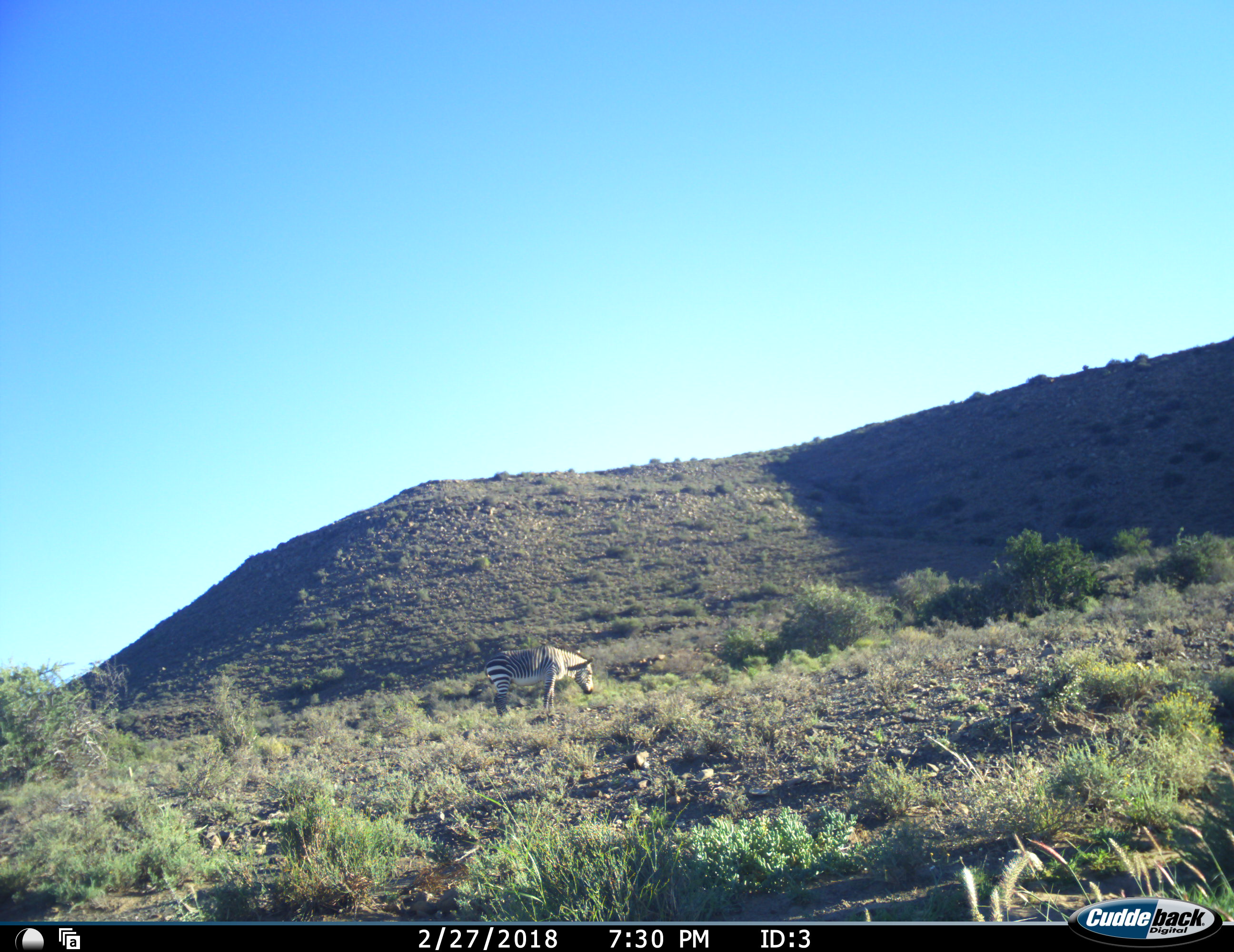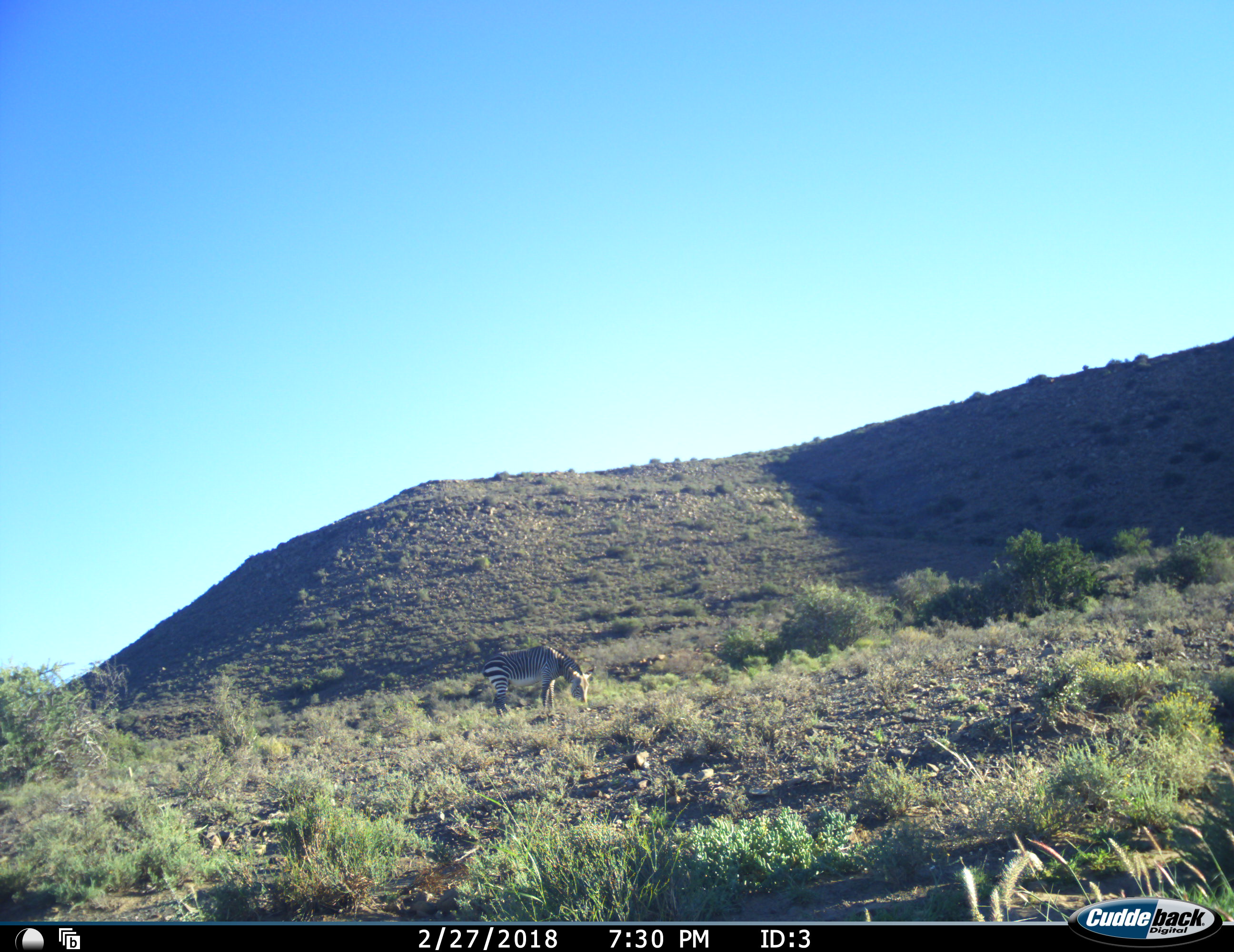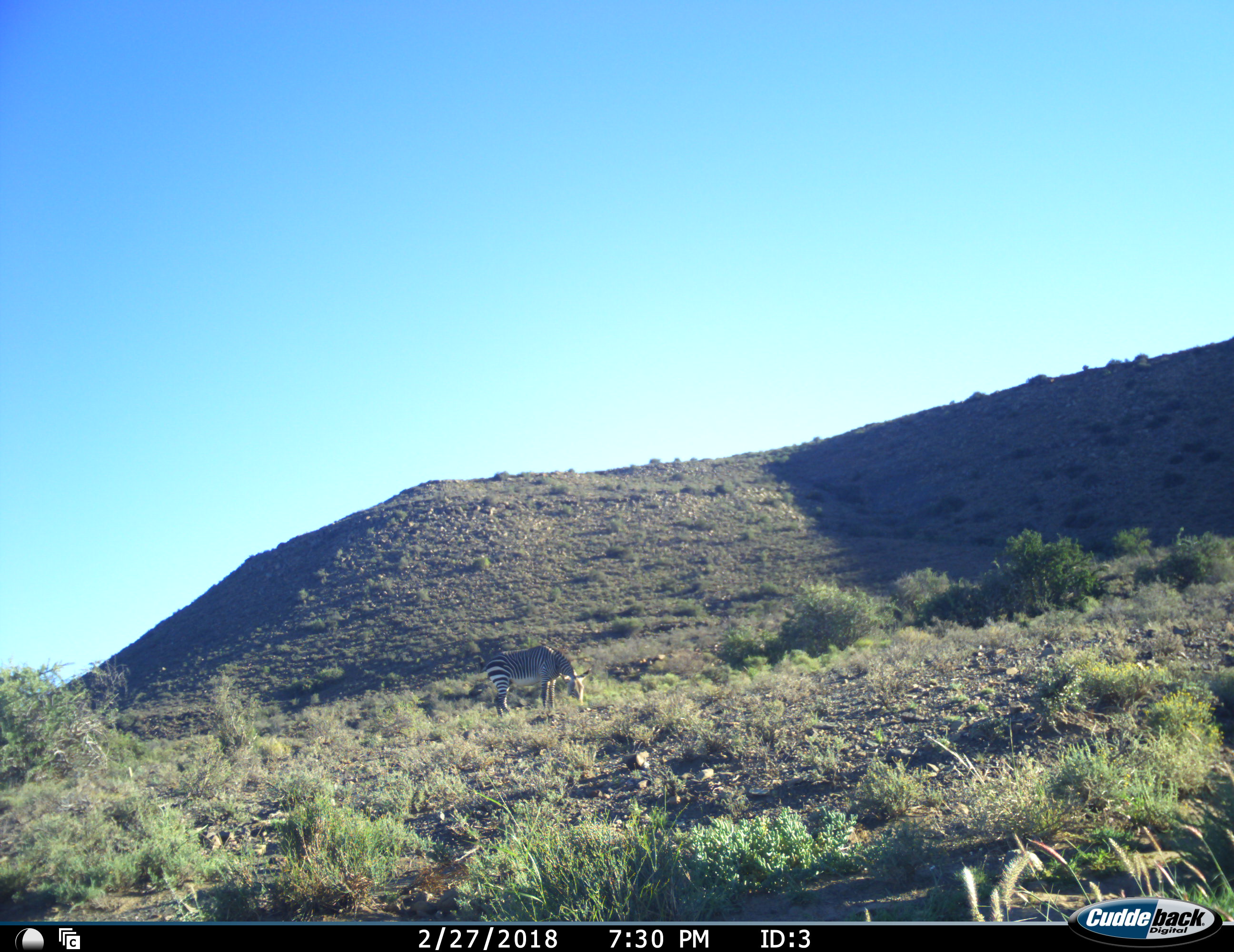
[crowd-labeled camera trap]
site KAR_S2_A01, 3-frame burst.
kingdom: Animalia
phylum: Chordata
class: Mammalia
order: Perissodactyla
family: Equidae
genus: Equus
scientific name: Equus zebra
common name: mountain zebra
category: zebramountain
Zebramountain (mountain zebra) (Equus zebra), count 1. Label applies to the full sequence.